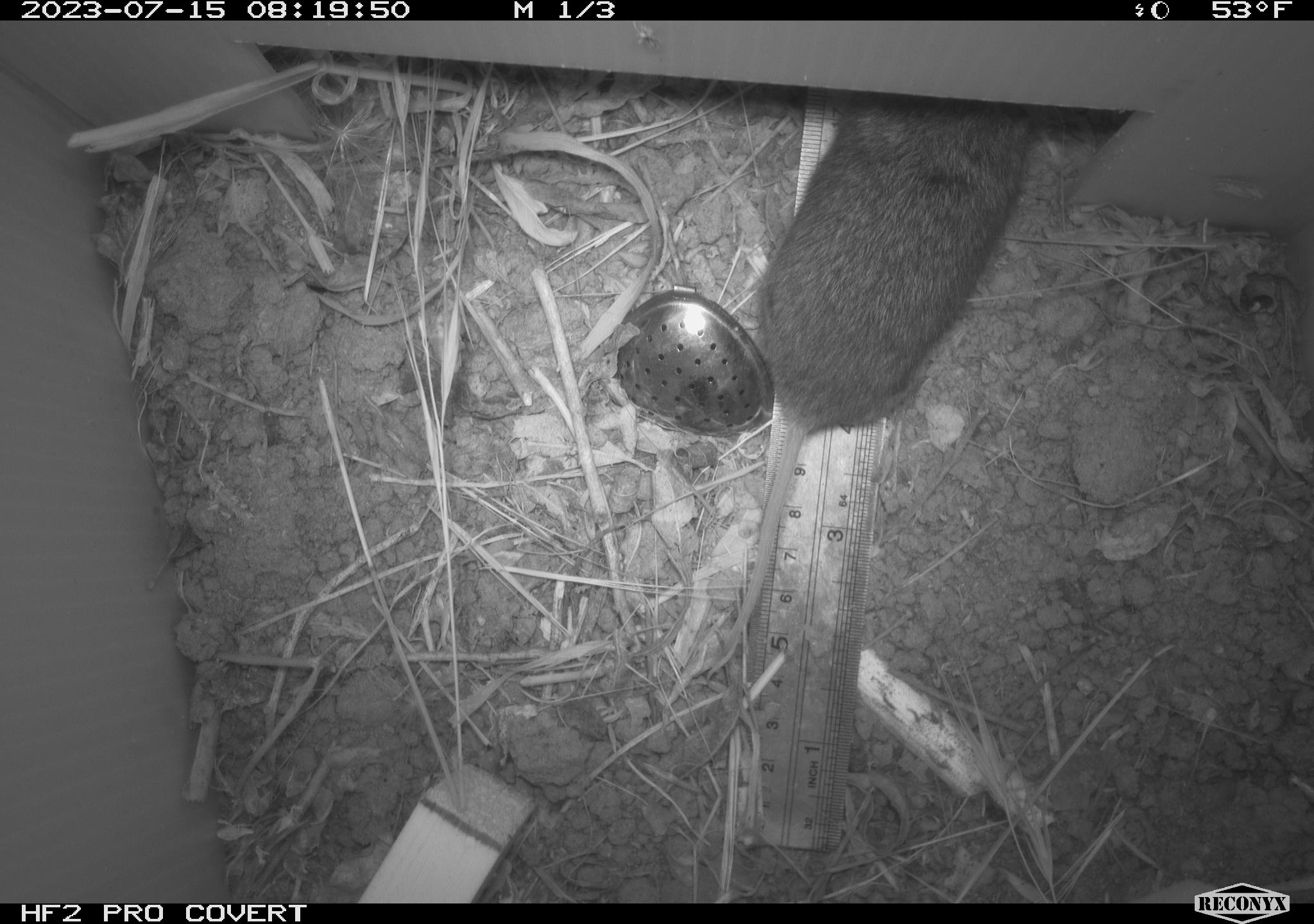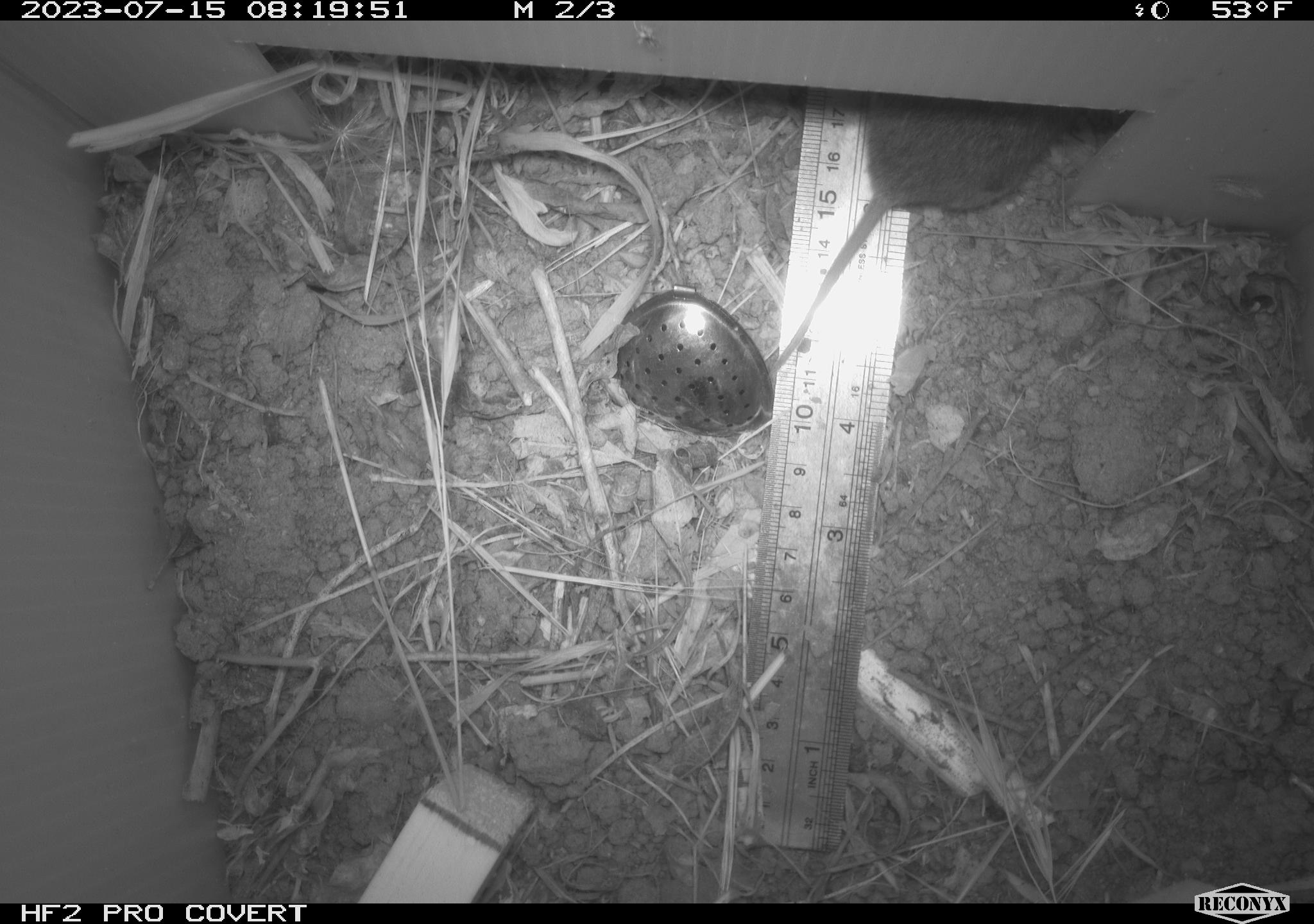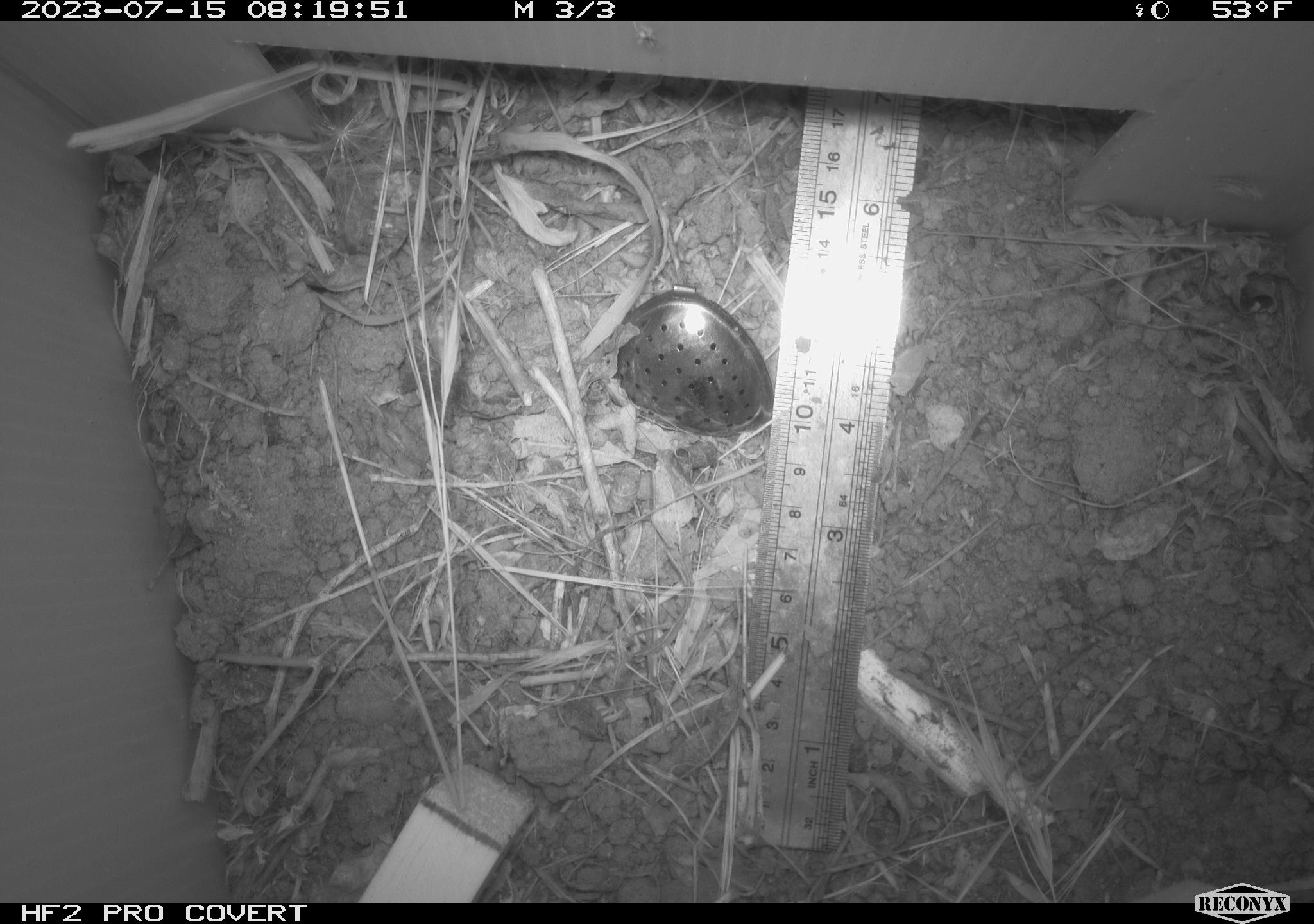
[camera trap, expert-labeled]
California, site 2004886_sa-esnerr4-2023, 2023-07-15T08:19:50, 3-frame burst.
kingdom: Animalia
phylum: Chordata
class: Mammalia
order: Rodentia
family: Cricetidae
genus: Microtus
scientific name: Microtus californicus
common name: california vole